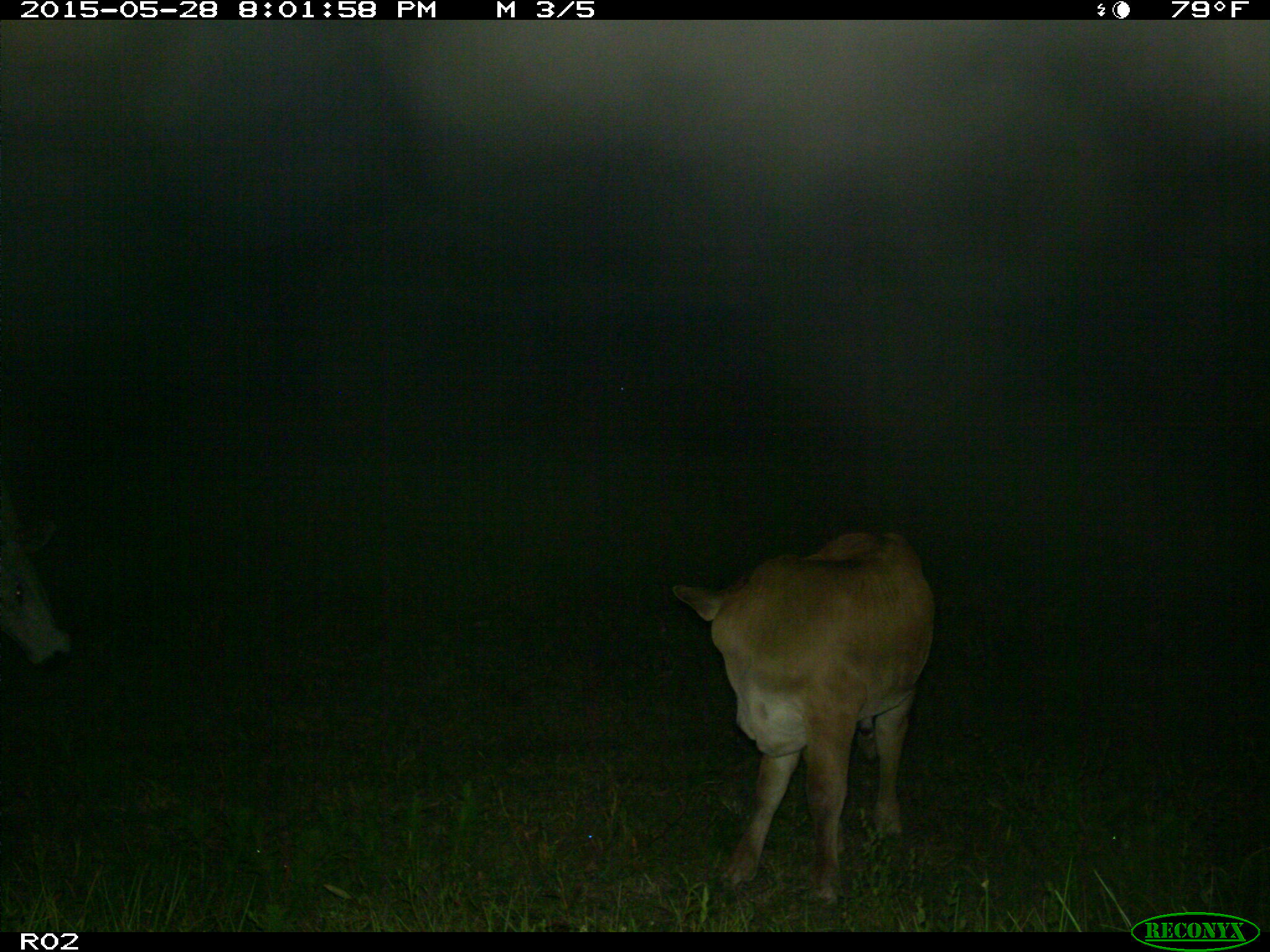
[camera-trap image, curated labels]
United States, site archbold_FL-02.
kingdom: Animalia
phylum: Chordata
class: Mammalia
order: Artiodactyla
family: Bovidae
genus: Bos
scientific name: Bos taurus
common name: domestic cow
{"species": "Bos taurus (domestic cow)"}